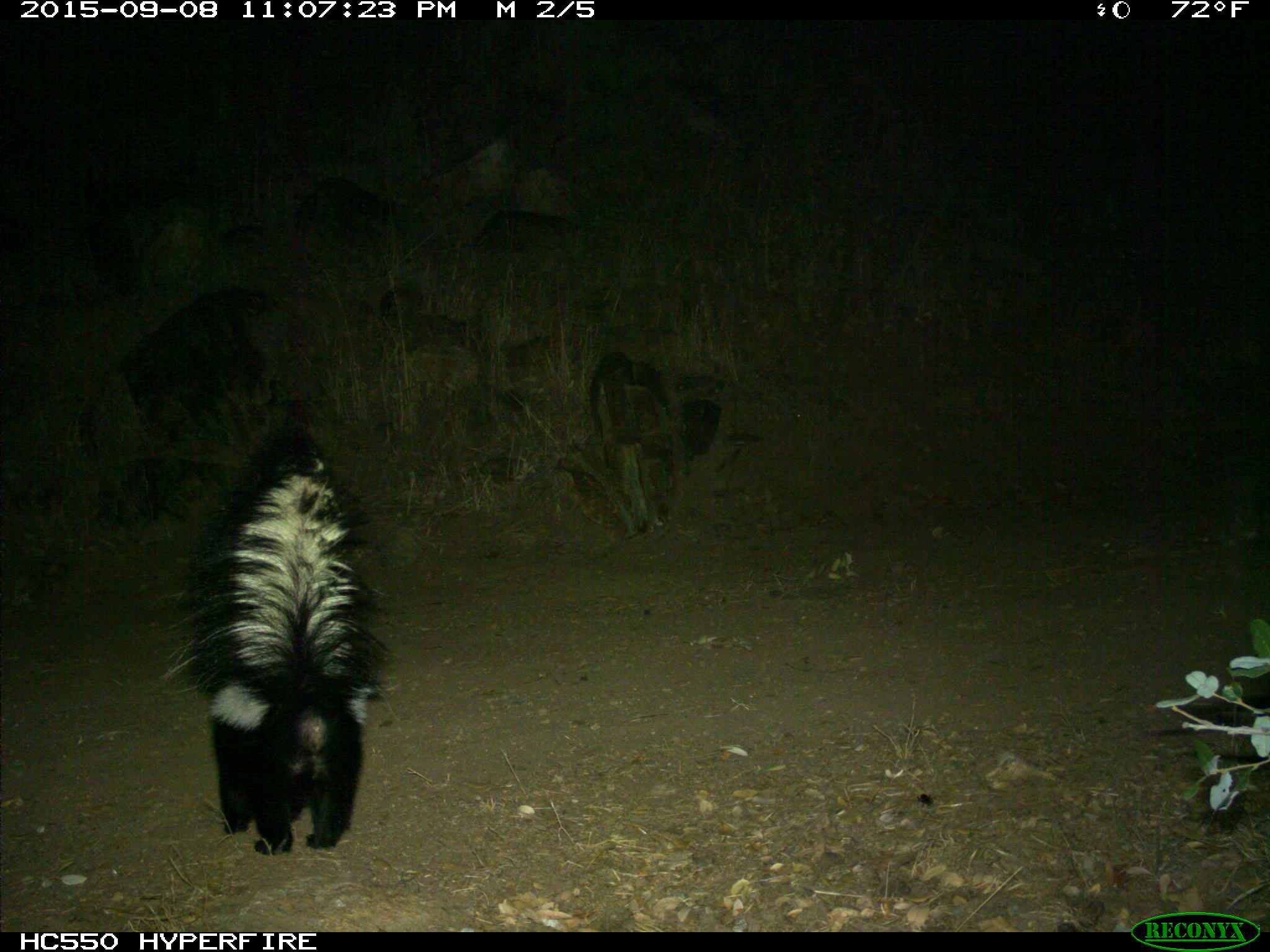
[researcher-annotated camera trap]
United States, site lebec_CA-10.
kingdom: Animalia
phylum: Chordata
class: Mammalia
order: Carnivora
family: Mephitidae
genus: Mephitis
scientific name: Mephitis mephitis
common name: striped skunk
Mephitis mephitis (striped skunk).